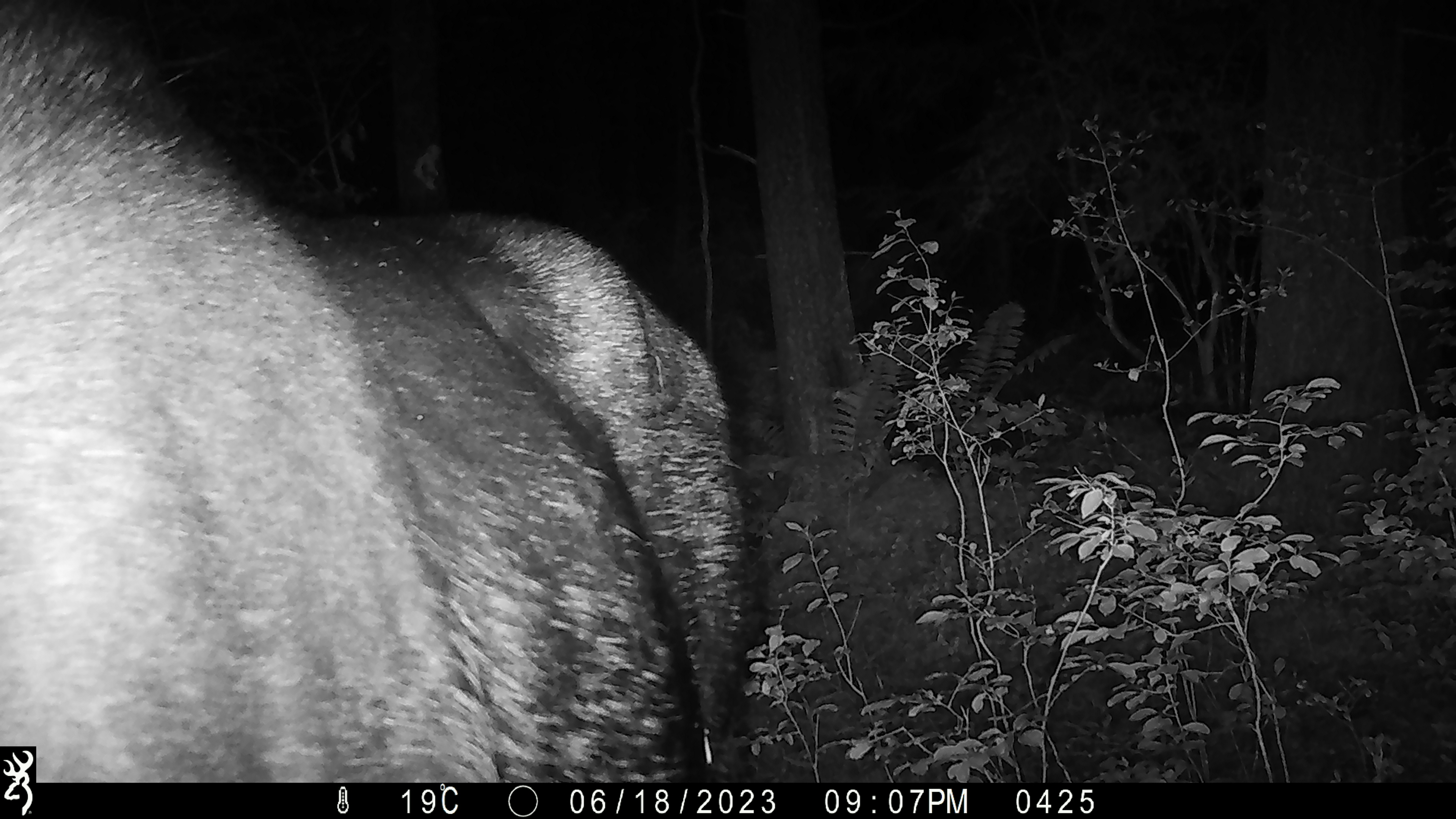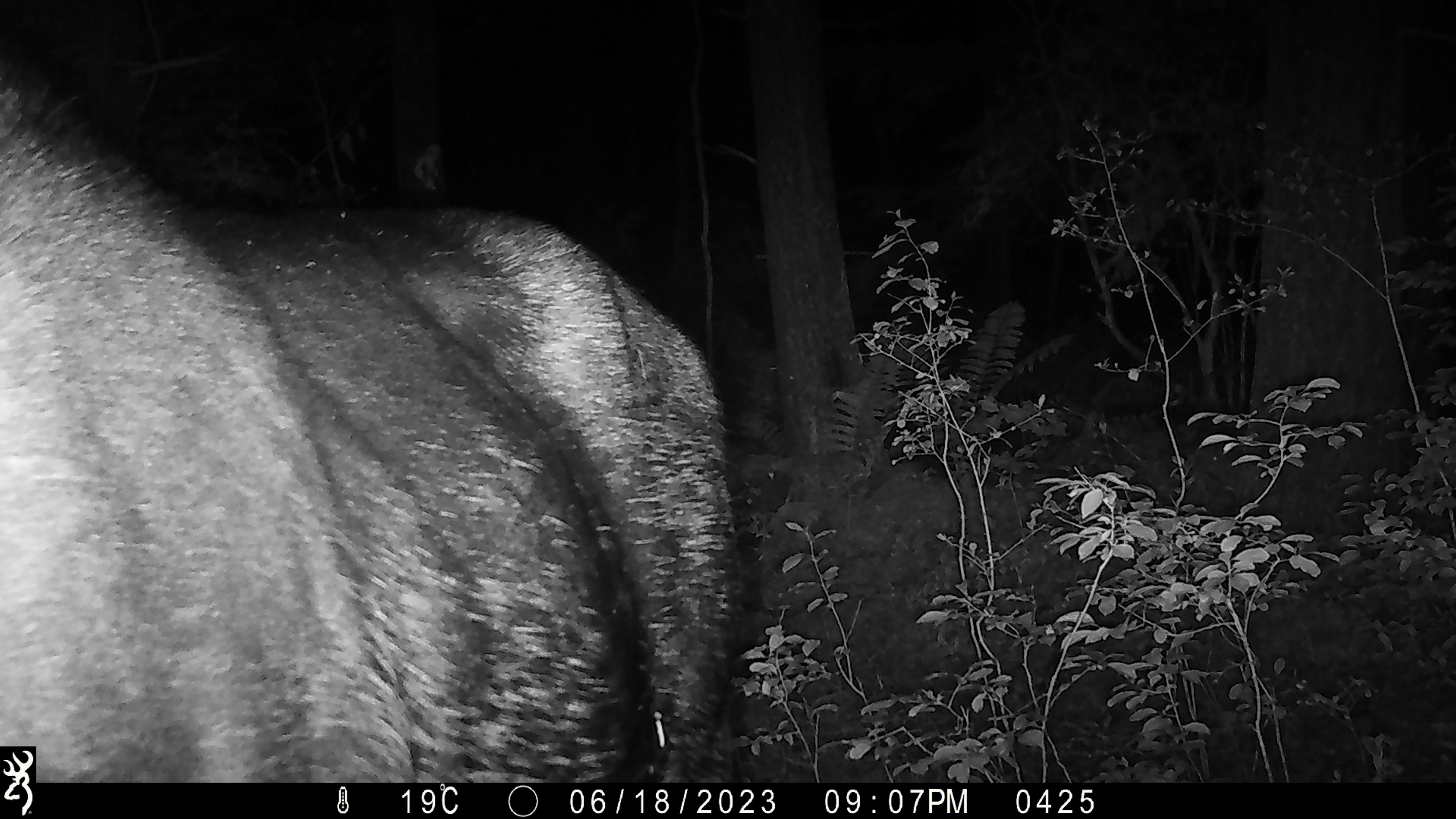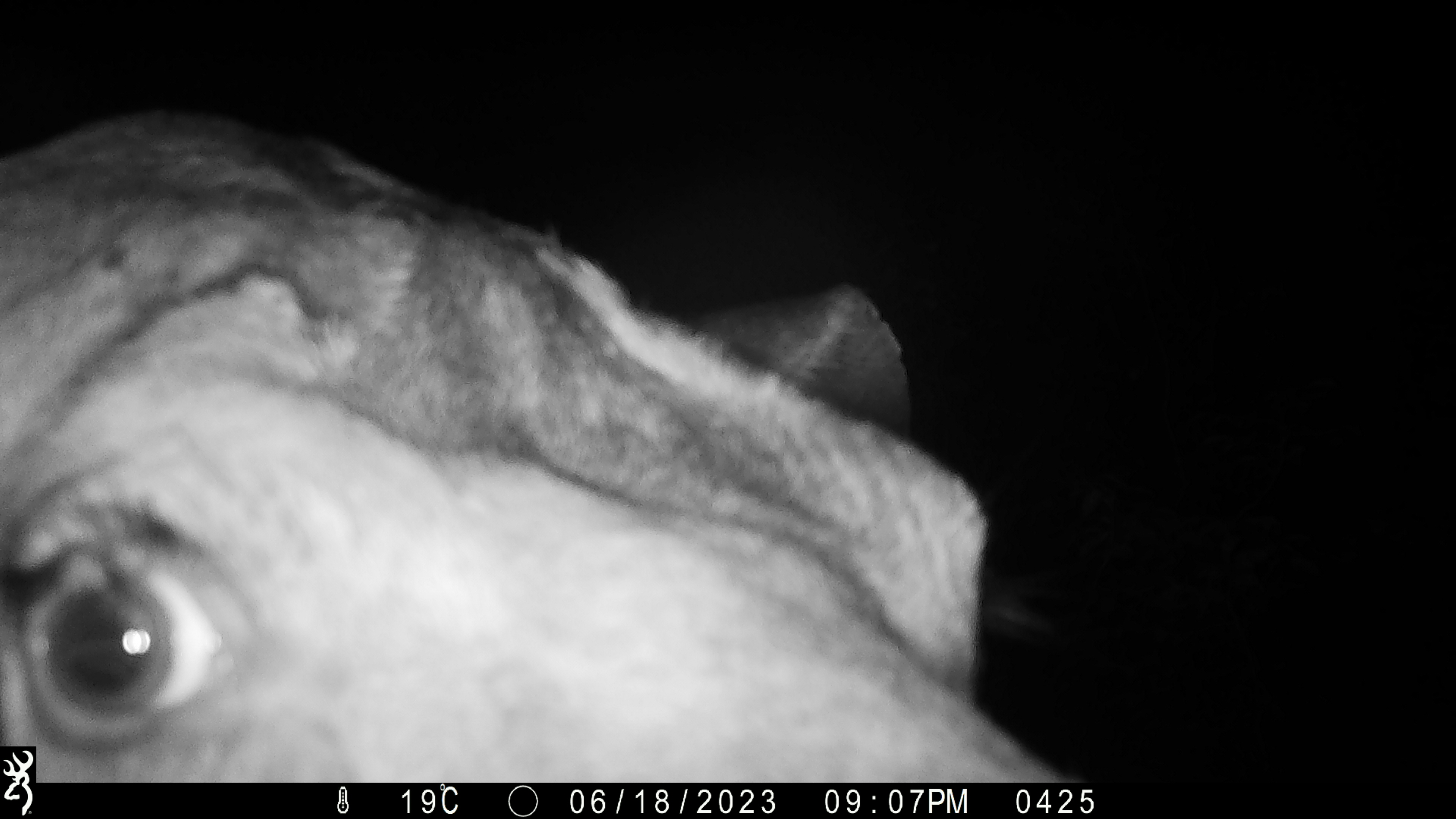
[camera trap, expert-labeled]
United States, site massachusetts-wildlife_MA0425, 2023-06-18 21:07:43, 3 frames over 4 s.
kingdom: Animalia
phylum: Chordata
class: Mammalia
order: Artiodactyla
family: Cervidae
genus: Alces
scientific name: Alces alces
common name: moose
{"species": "moose (Alces alces)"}